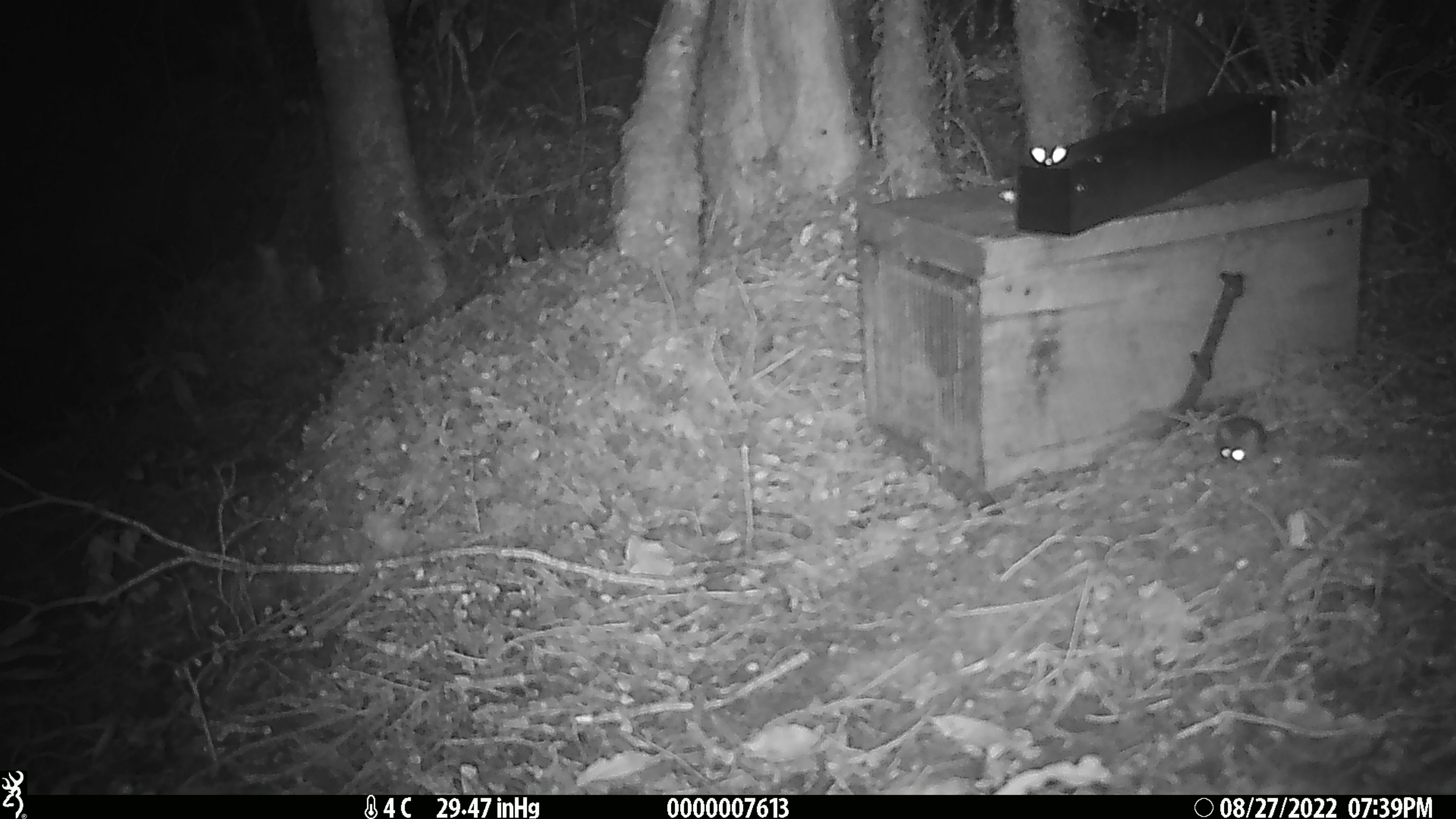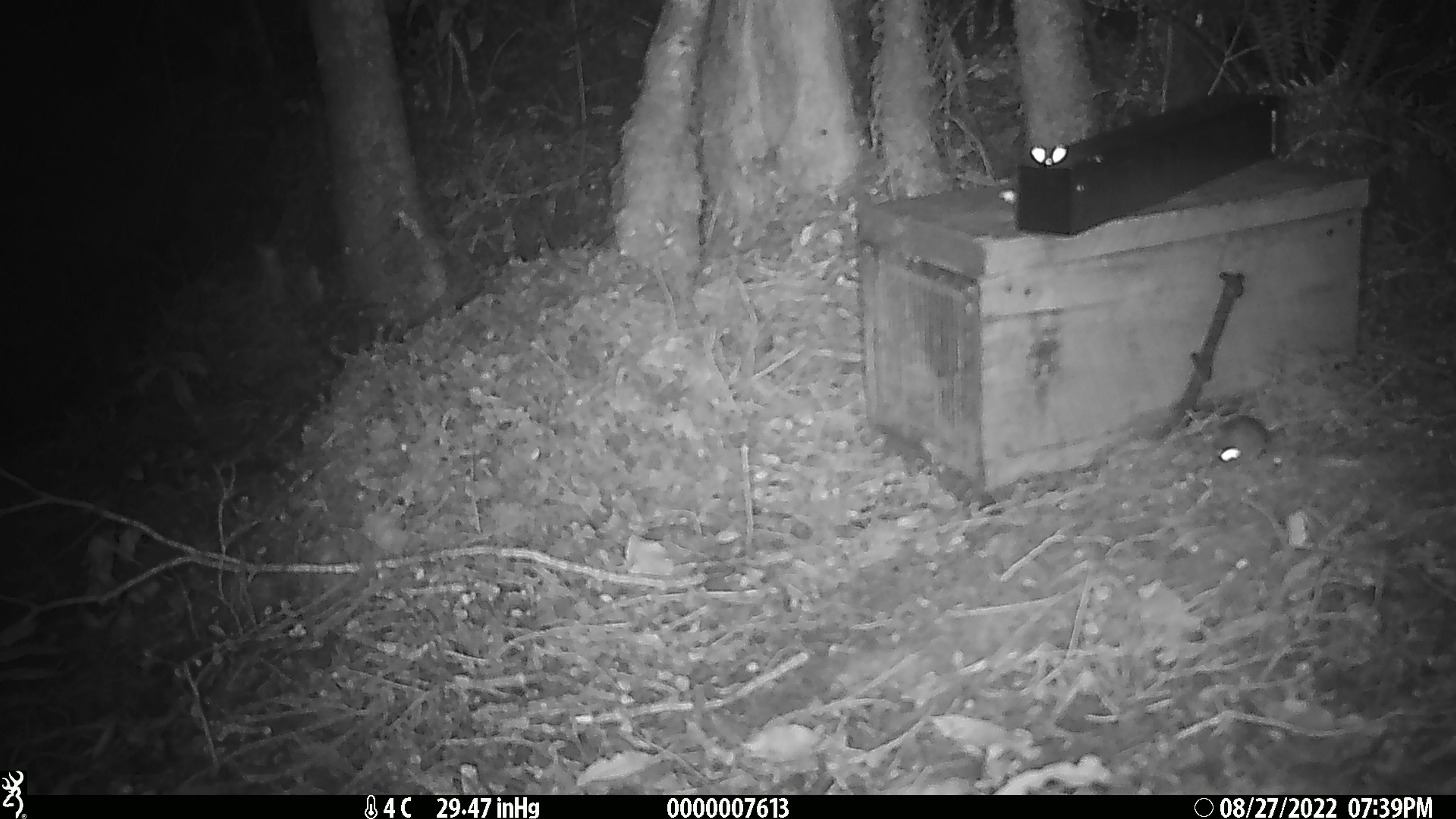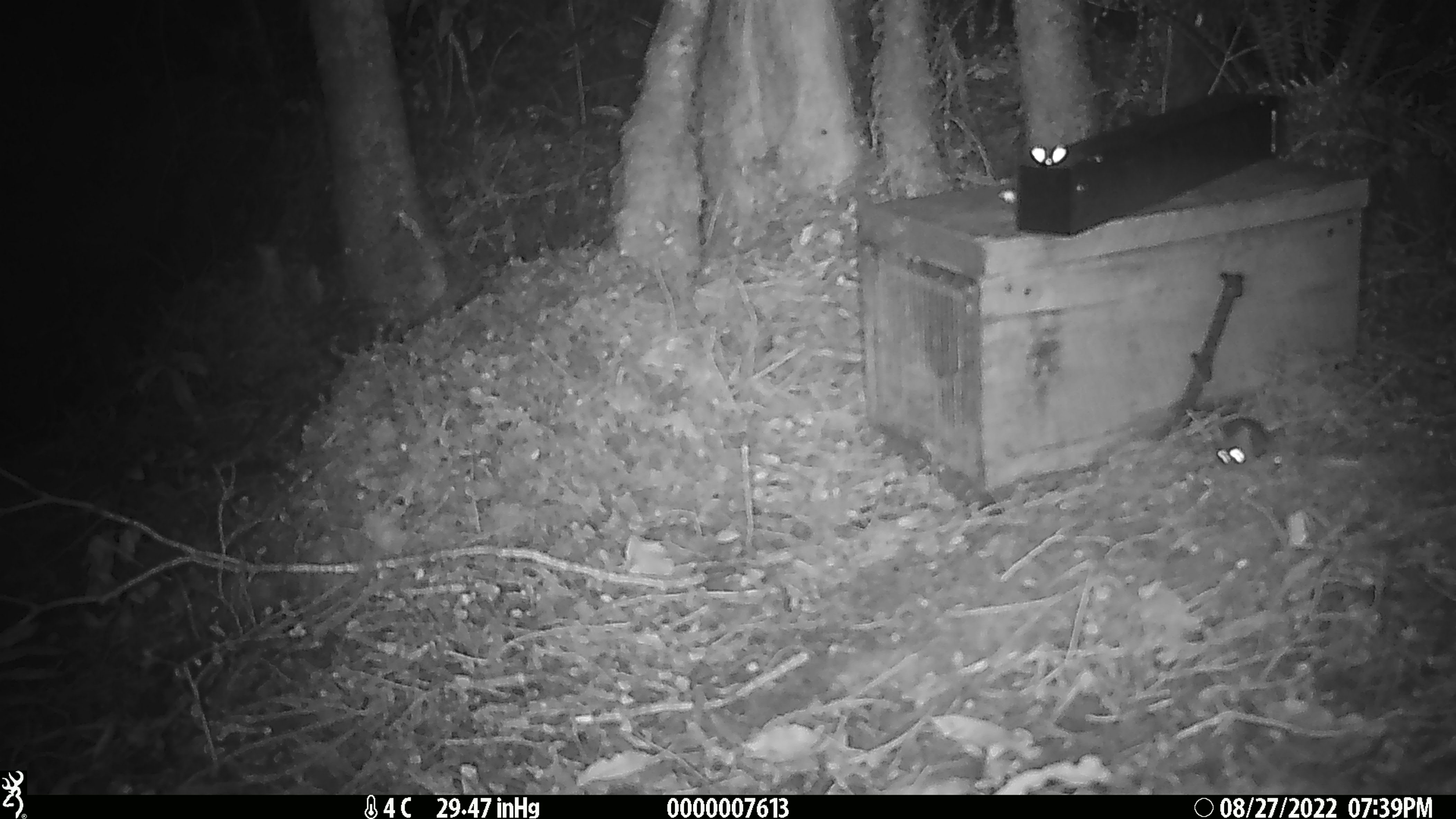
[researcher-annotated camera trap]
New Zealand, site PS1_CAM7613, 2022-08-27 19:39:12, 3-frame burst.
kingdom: Animalia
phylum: Chordata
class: Mammalia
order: Rodentia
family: Muridae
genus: Mus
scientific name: Mus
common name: mouse